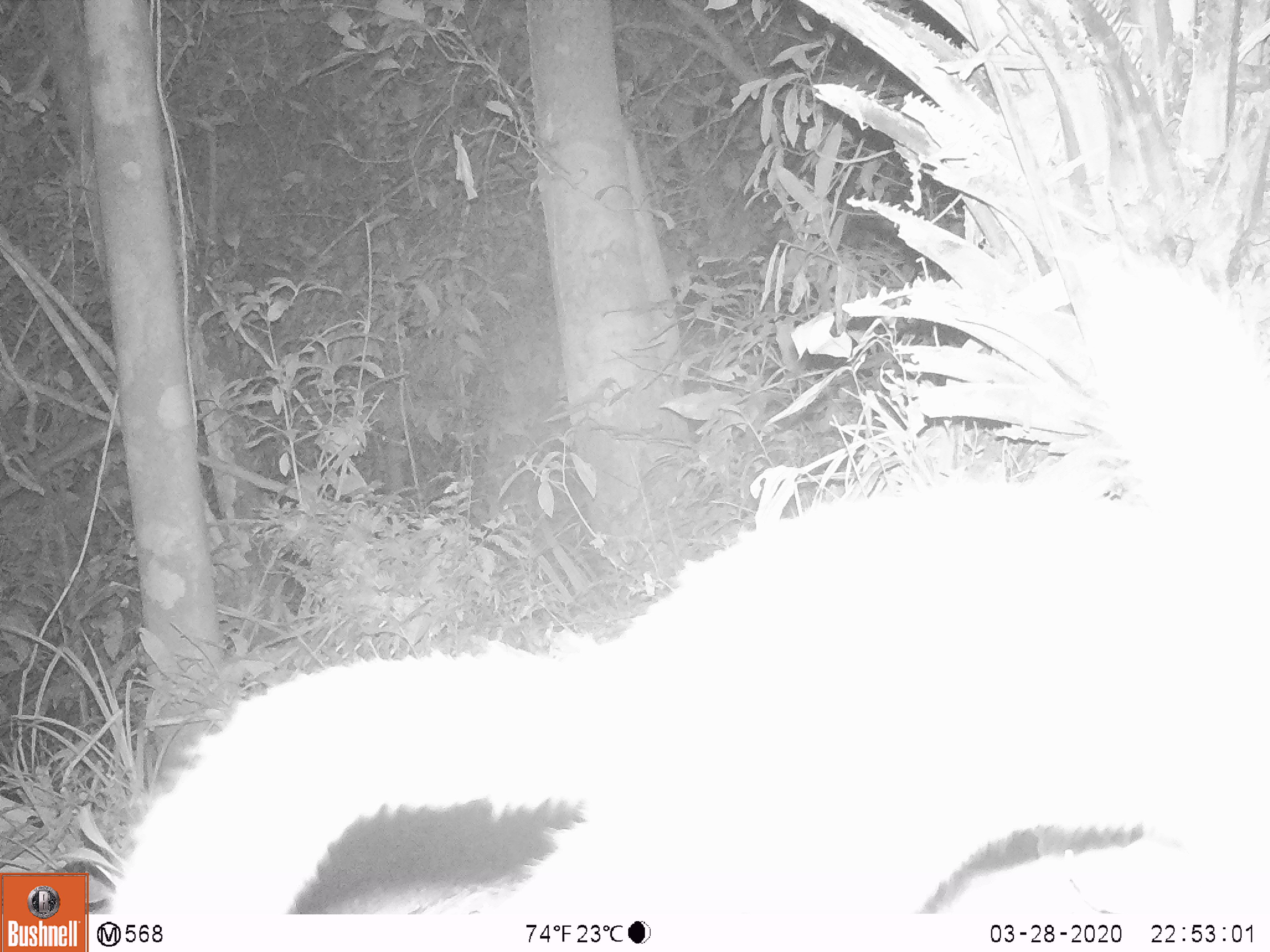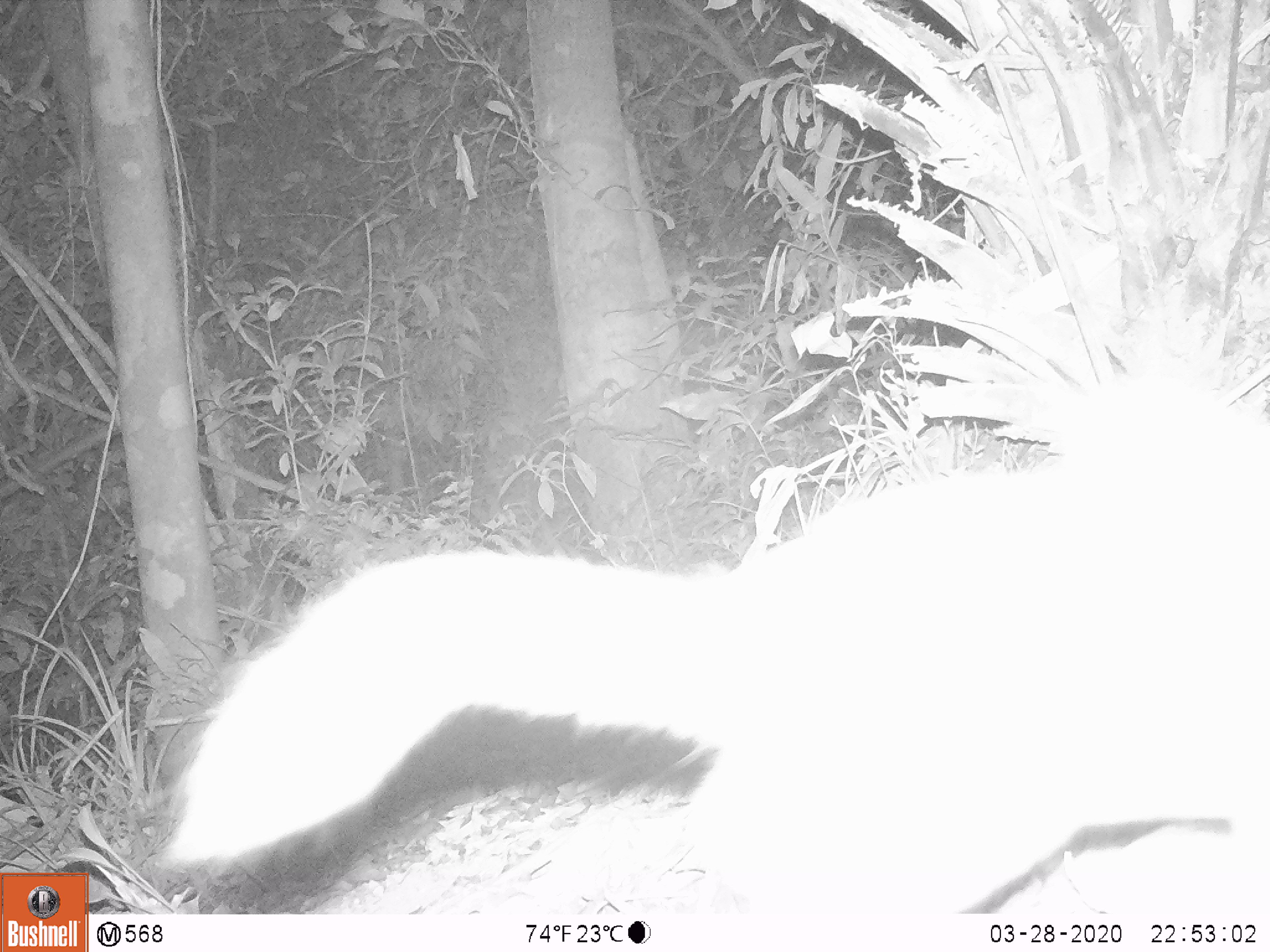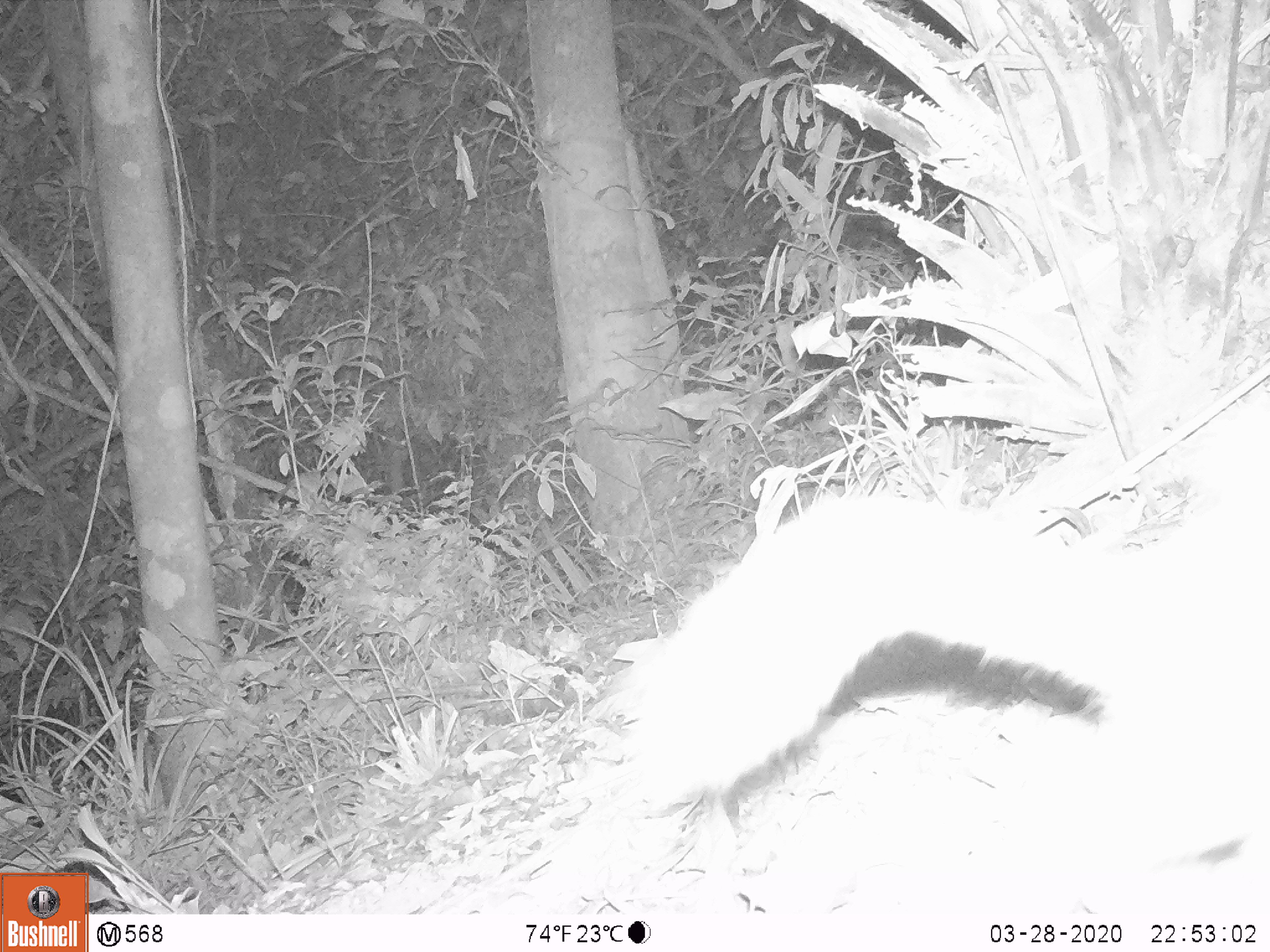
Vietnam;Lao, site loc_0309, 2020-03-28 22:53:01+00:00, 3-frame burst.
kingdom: Animalia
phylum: Chordata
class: Mammalia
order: Carnivora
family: Mustelidae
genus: Melogale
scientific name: Melogale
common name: ferret badger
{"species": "ferret badger (Melogale)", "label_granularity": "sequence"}